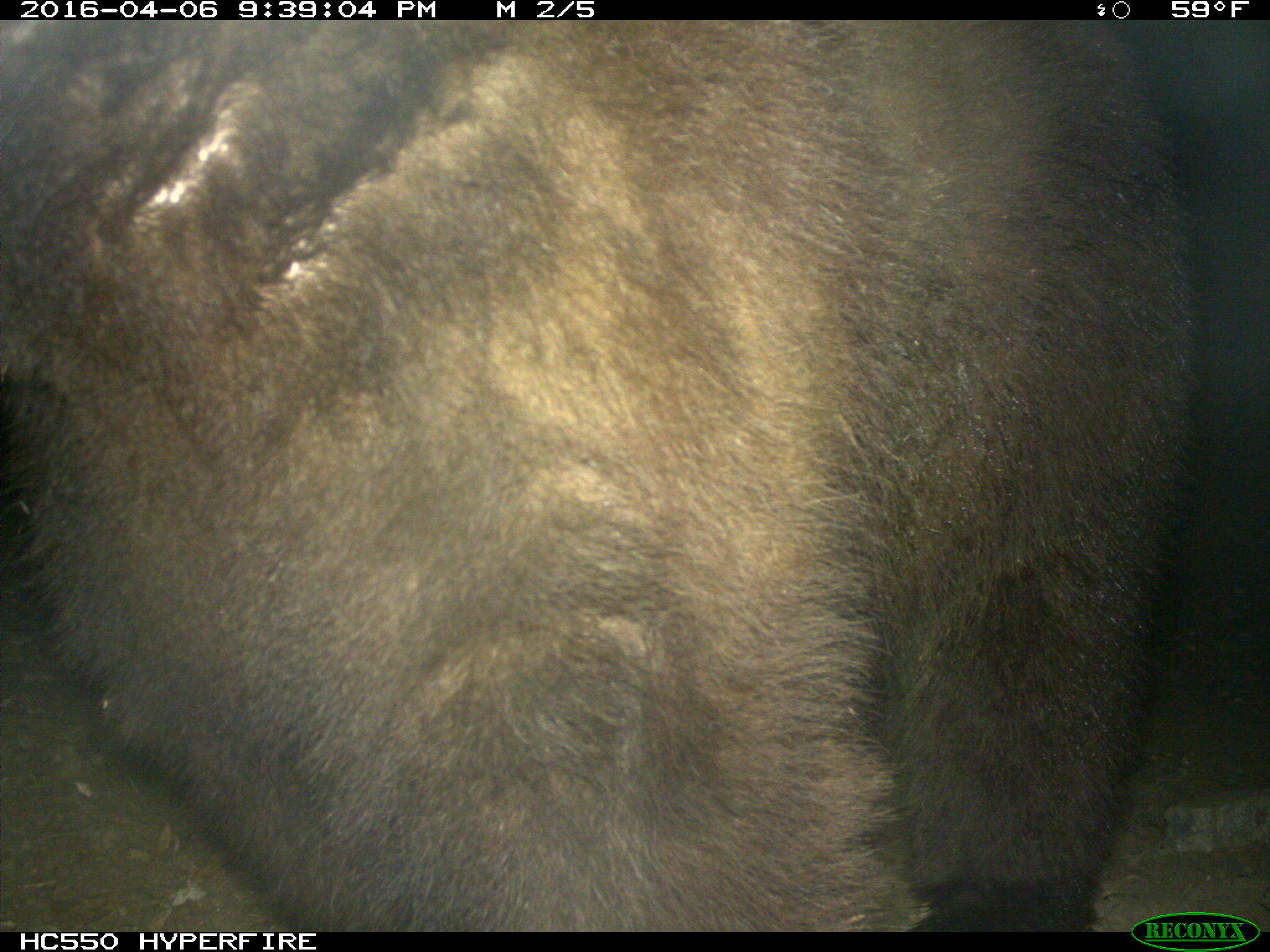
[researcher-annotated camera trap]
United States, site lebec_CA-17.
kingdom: Animalia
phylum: Chordata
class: Mammalia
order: Carnivora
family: Ursidae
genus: Ursus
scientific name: Ursus americanus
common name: american black bear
Ursus americanus (american black bear).